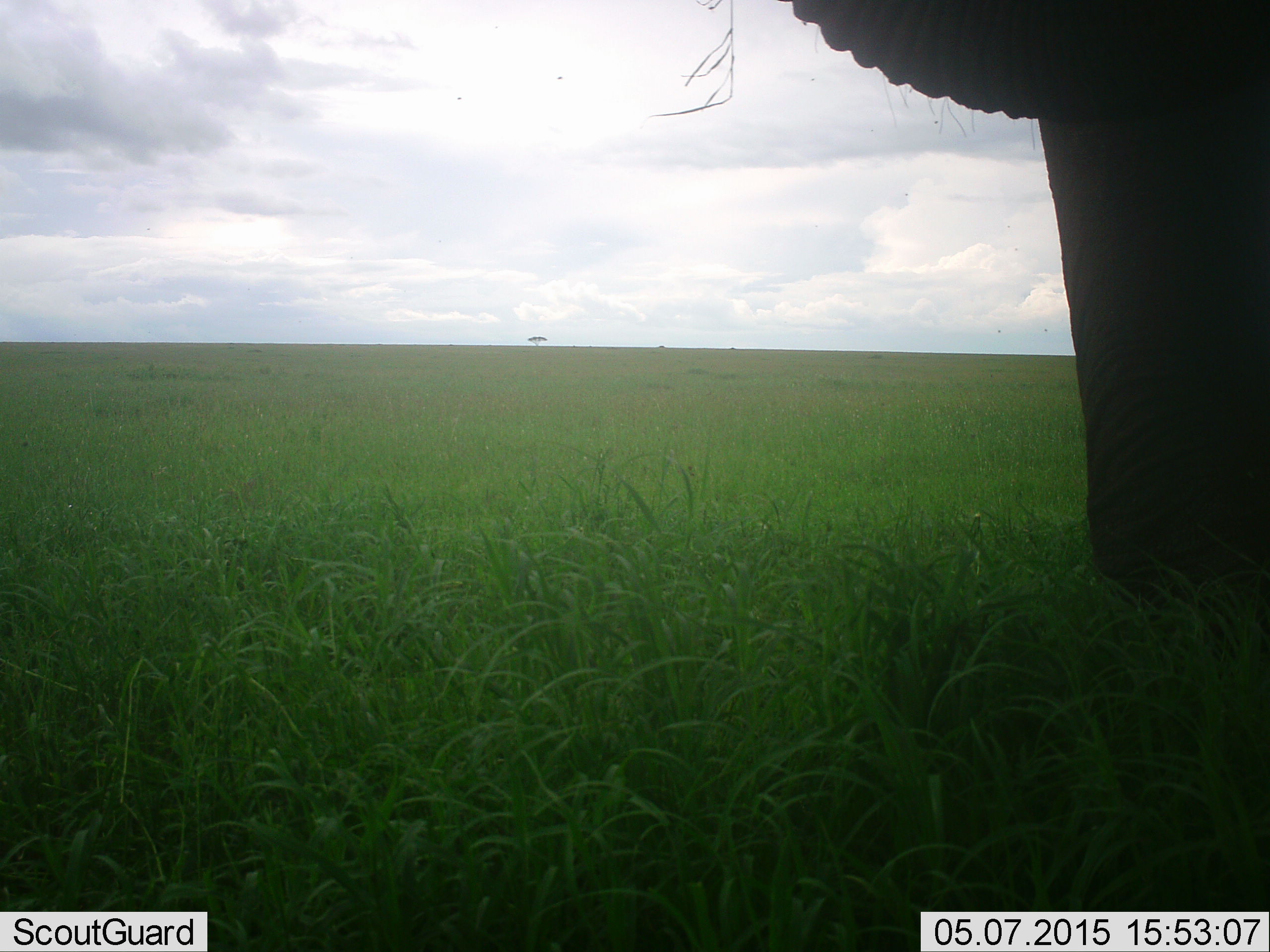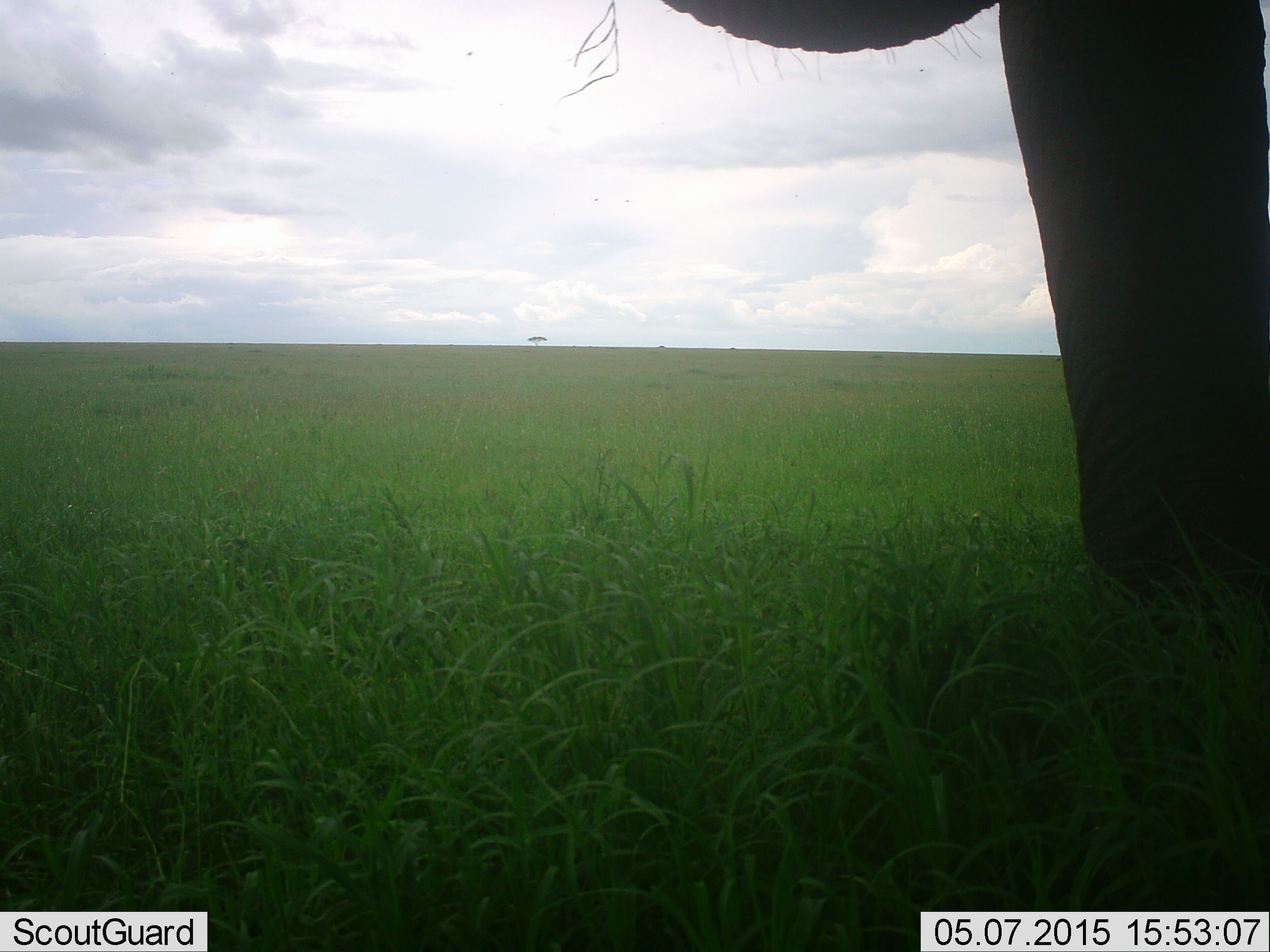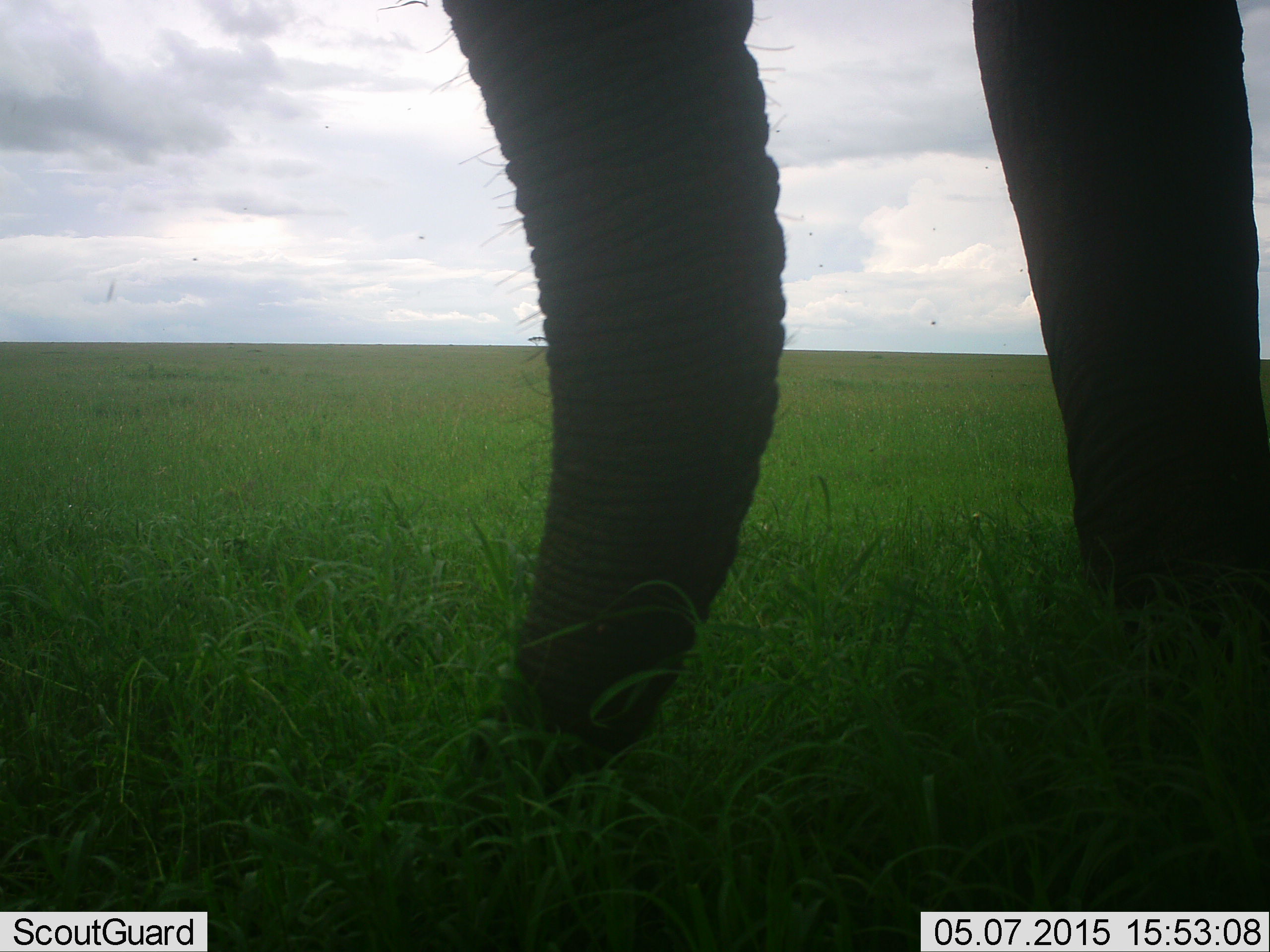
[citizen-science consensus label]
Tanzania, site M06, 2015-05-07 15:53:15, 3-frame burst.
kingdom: Animalia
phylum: Chordata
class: Mammalia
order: Proboscidea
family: Elephantidae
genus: Loxodonta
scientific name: Loxodonta africana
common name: african bush elephant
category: elephant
Elephant (african bush elephant) (Loxodonta africana), count 1. Behavior (volunteer vote fractions): standing 40%, resting 0%, moving 10%, interacting 0%. Young present (vote fraction): 0%. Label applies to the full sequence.